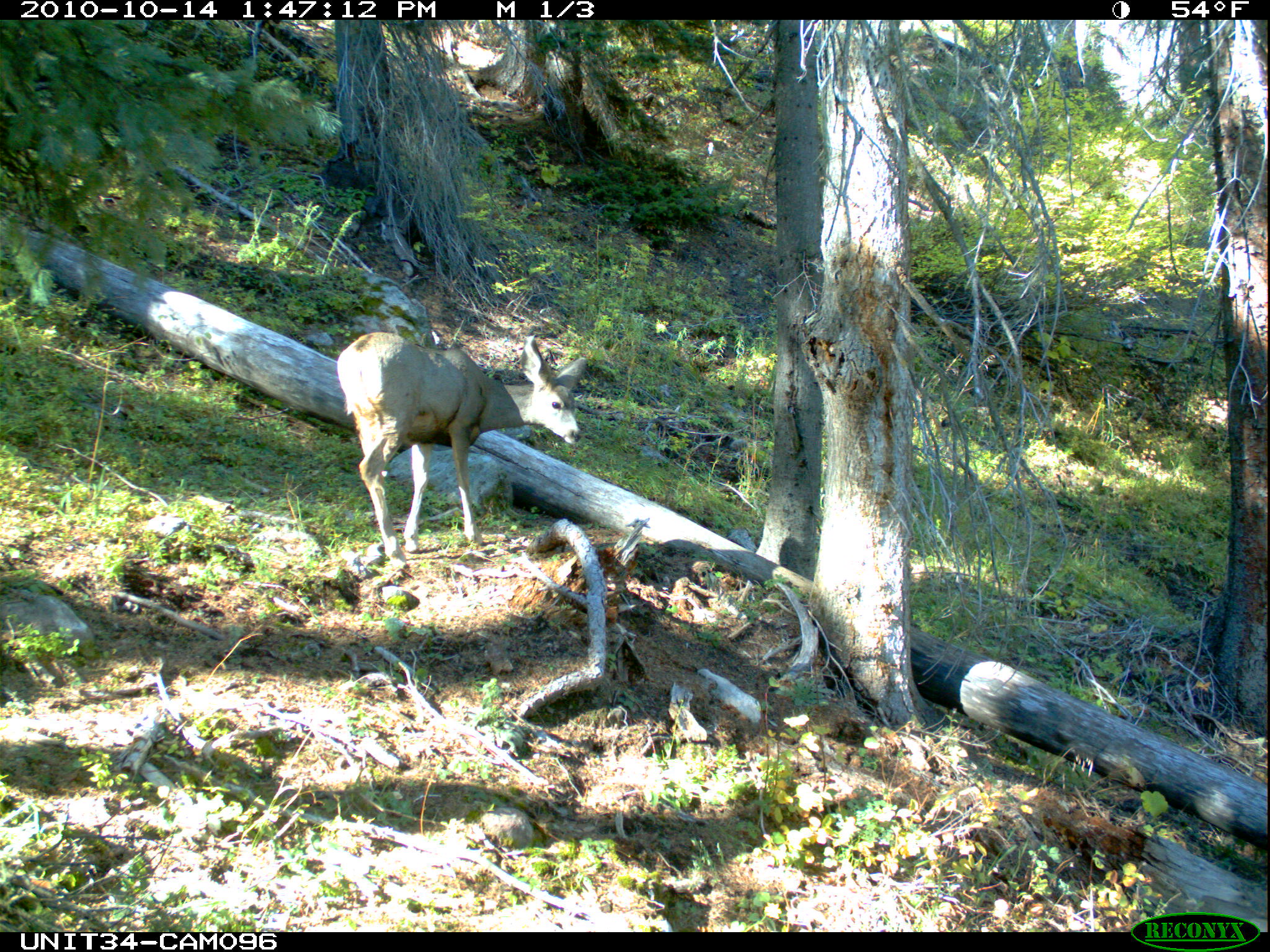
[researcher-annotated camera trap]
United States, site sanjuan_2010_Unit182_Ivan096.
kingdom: Animalia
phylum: Chordata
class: Mammalia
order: Artiodactyla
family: Cervidae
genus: Odocoileus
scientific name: Odocoileus hemionus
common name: mule deer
Odocoileus hemionus (mule deer).